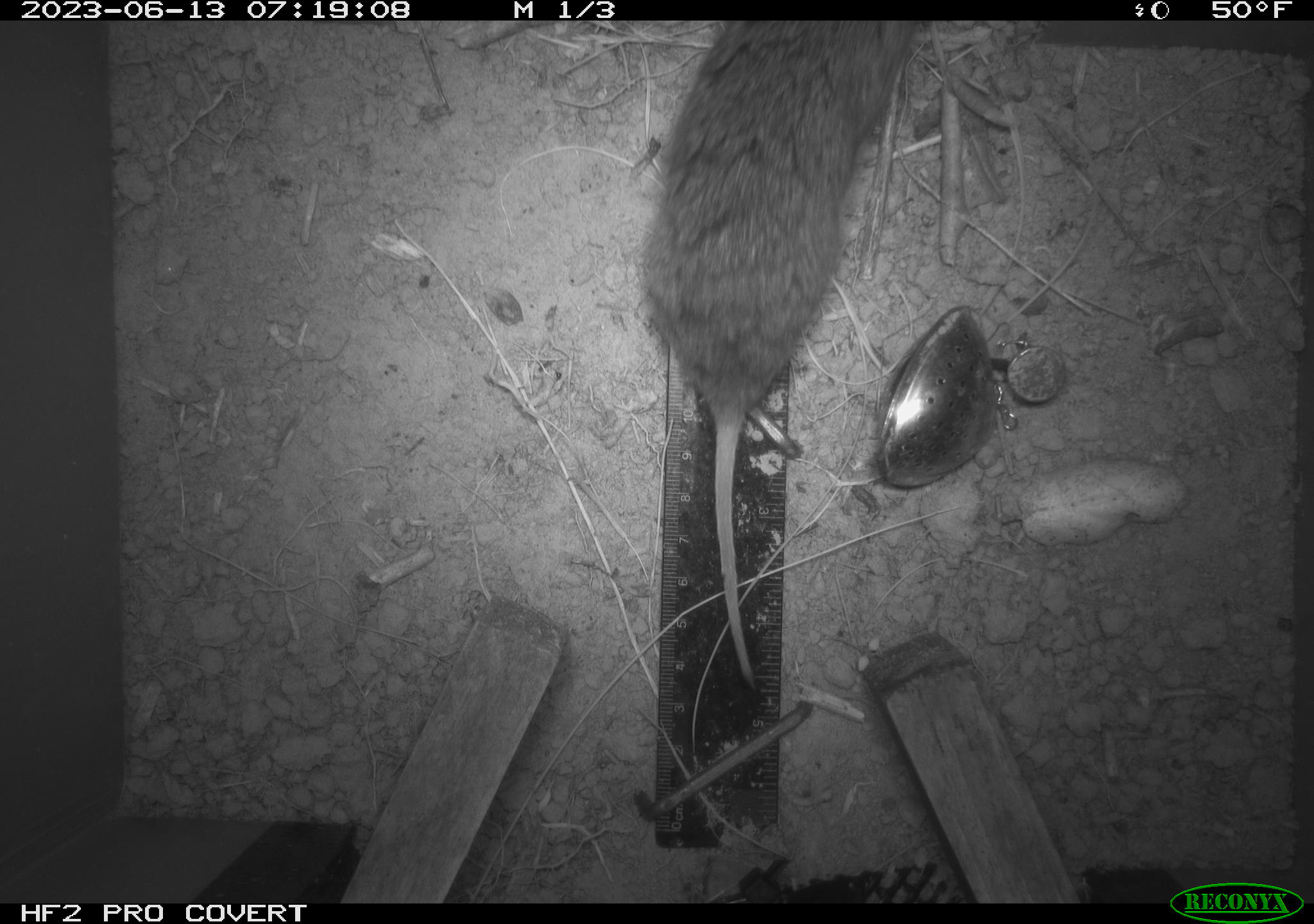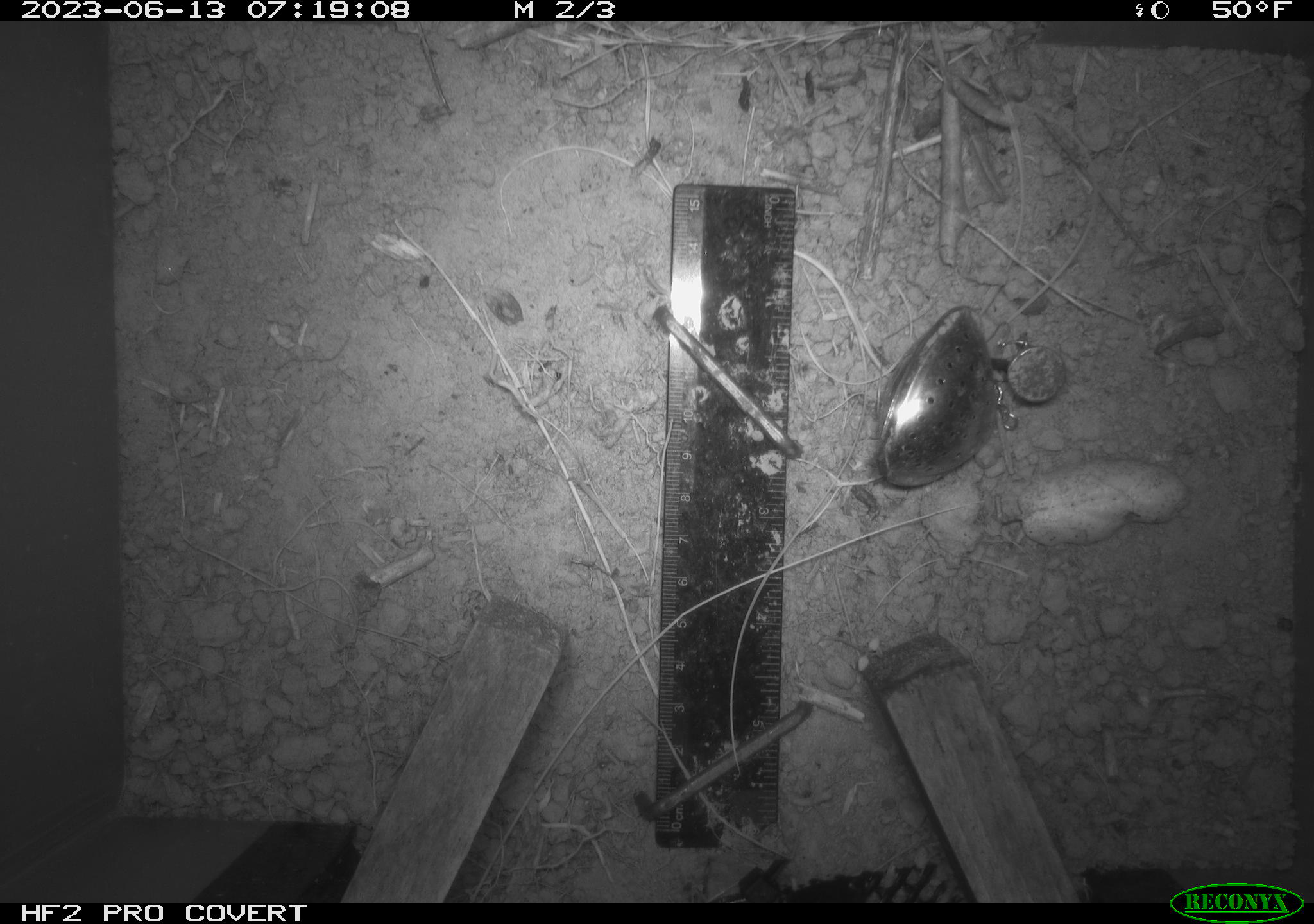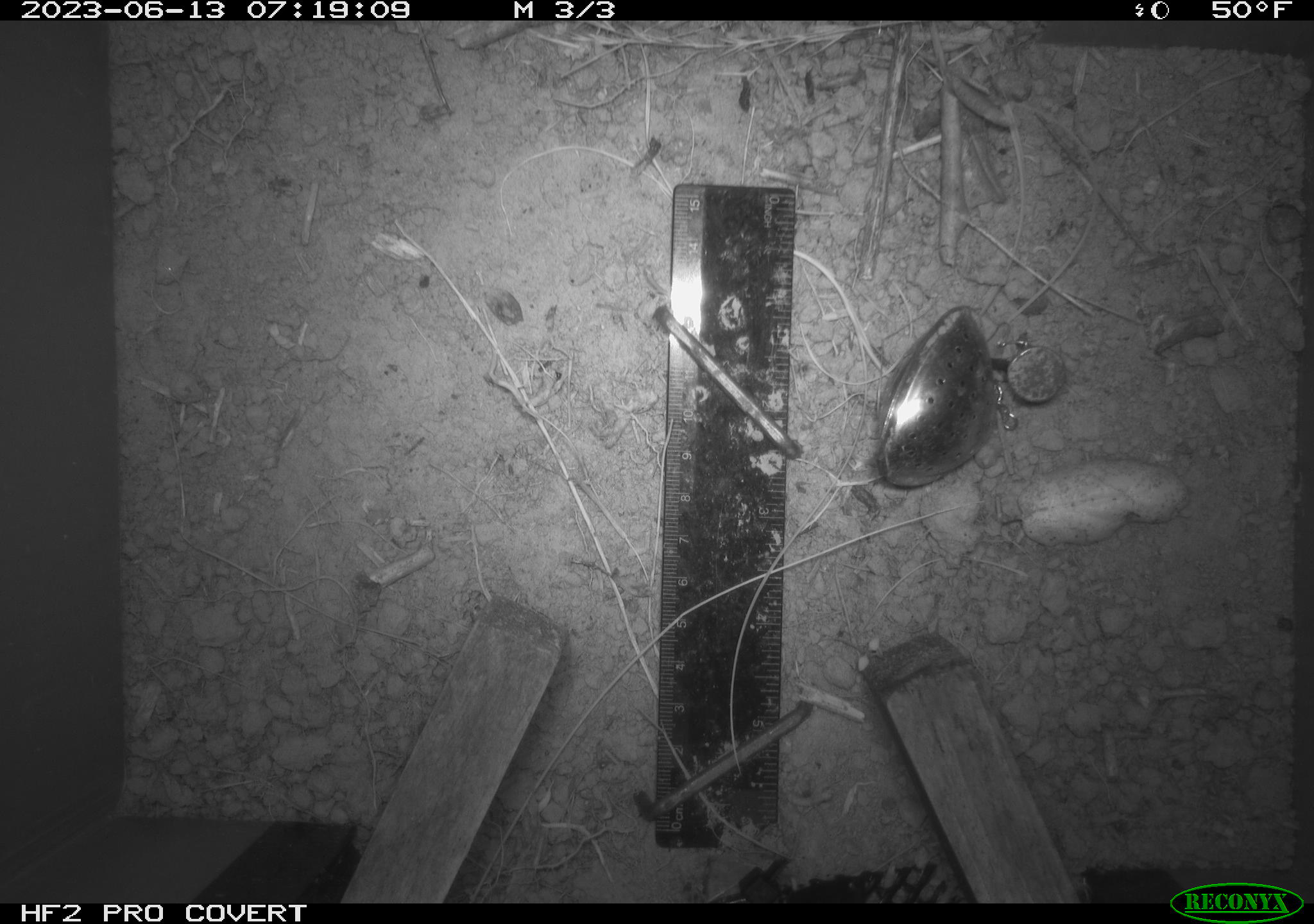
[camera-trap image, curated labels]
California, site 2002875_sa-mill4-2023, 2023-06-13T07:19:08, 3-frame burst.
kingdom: Animalia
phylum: Chordata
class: Mammalia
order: Rodentia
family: Cricetidae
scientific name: Arvicolinae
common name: voles, lemmings, and muskrats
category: arvicolinae subfamily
Arvicolinae subfamily (voles, lemmings, and muskrats) (Arvicolinae).